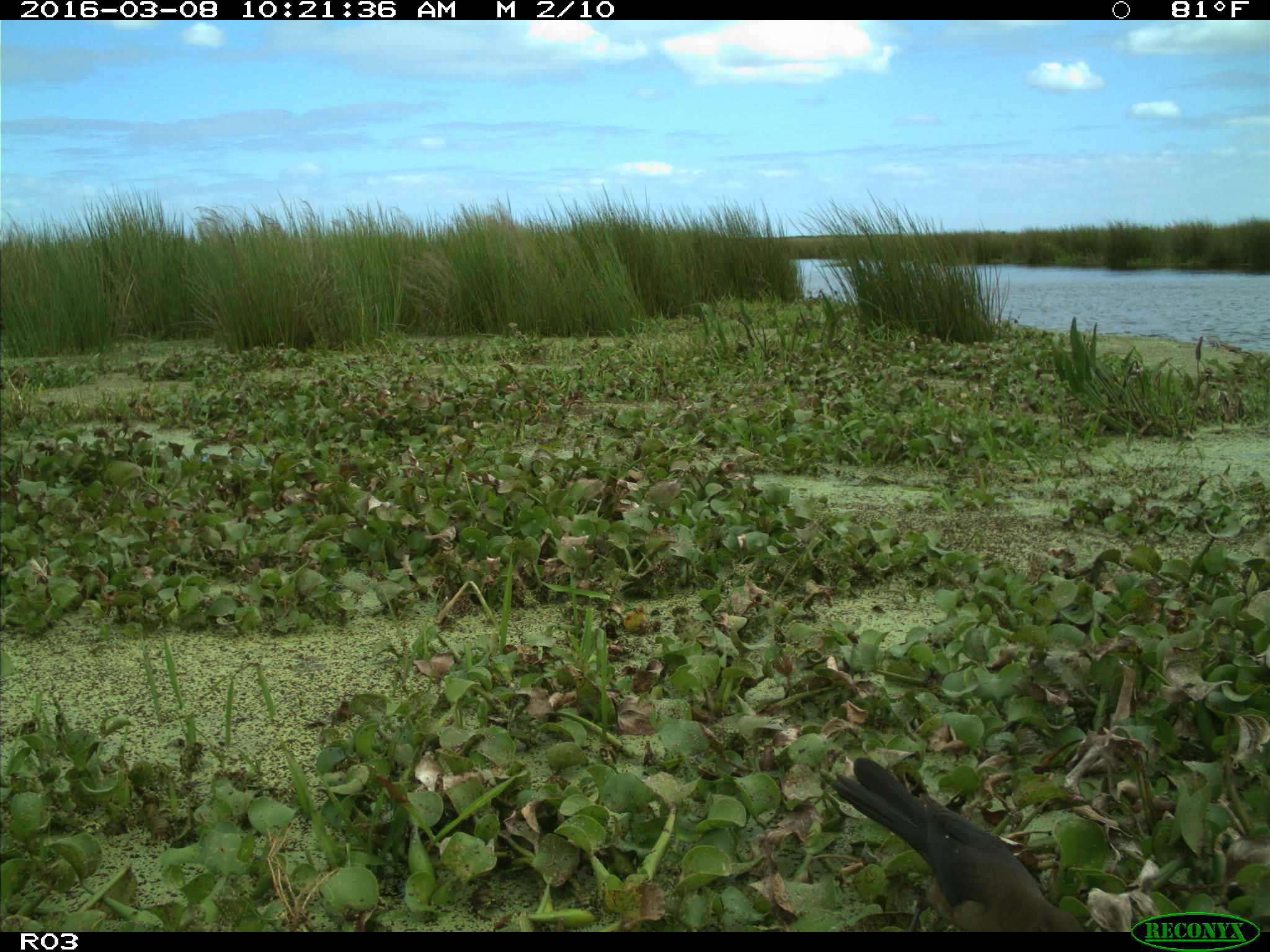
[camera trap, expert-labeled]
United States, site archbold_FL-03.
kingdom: Animalia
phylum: Chordata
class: Aves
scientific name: Aves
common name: birds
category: unidentified bird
Unidentified bird (birds) (Aves).